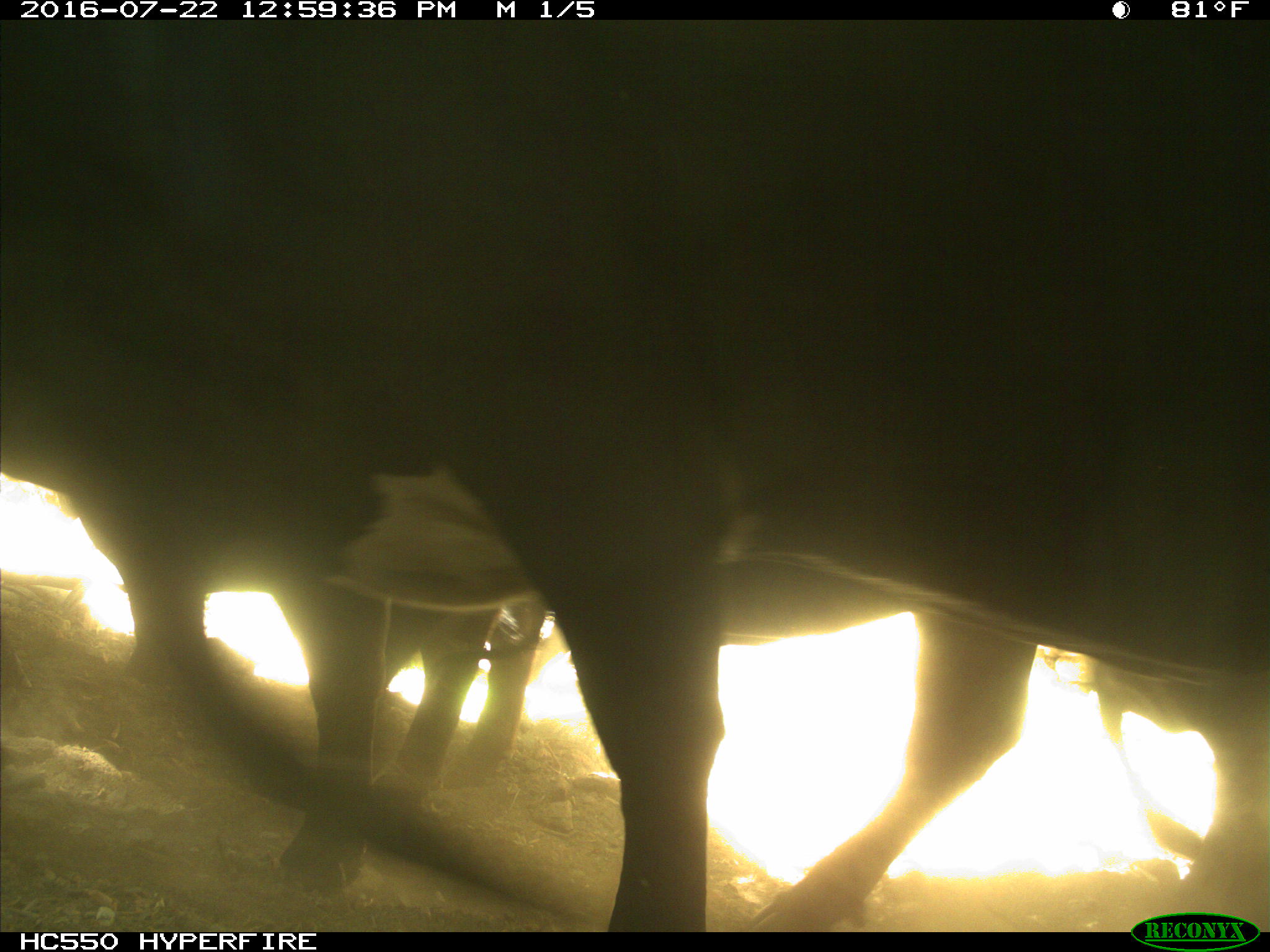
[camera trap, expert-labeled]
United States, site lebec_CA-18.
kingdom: Animalia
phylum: Chordata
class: Mammalia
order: Artiodactyla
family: Bovidae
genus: Bos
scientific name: Bos taurus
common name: domestic cow